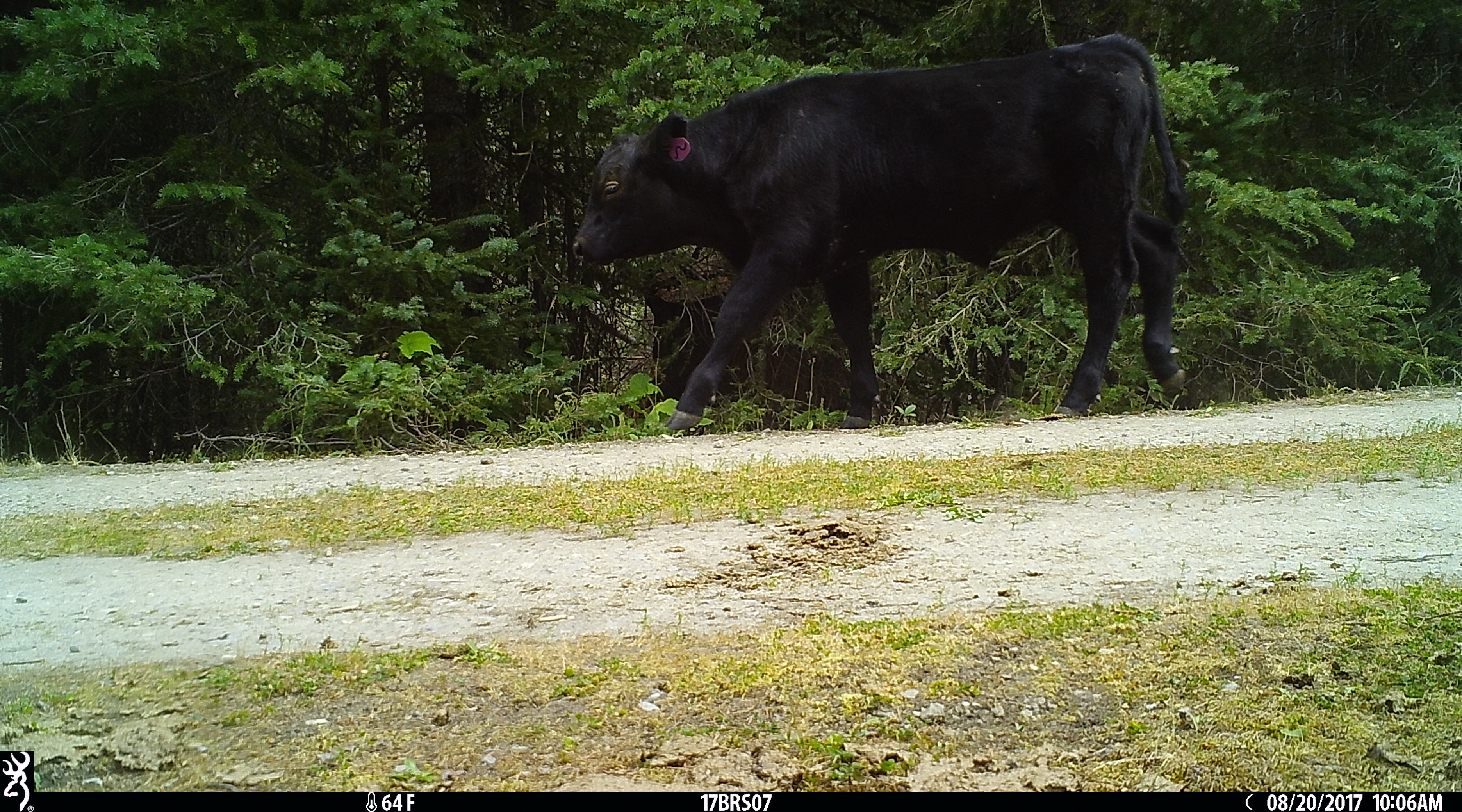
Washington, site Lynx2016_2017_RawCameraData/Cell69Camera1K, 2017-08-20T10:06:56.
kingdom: Animalia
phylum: Chordata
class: Mammalia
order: Artiodactyla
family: Bovidae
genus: Bos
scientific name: Bos taurus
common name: domestic cattle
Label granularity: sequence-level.